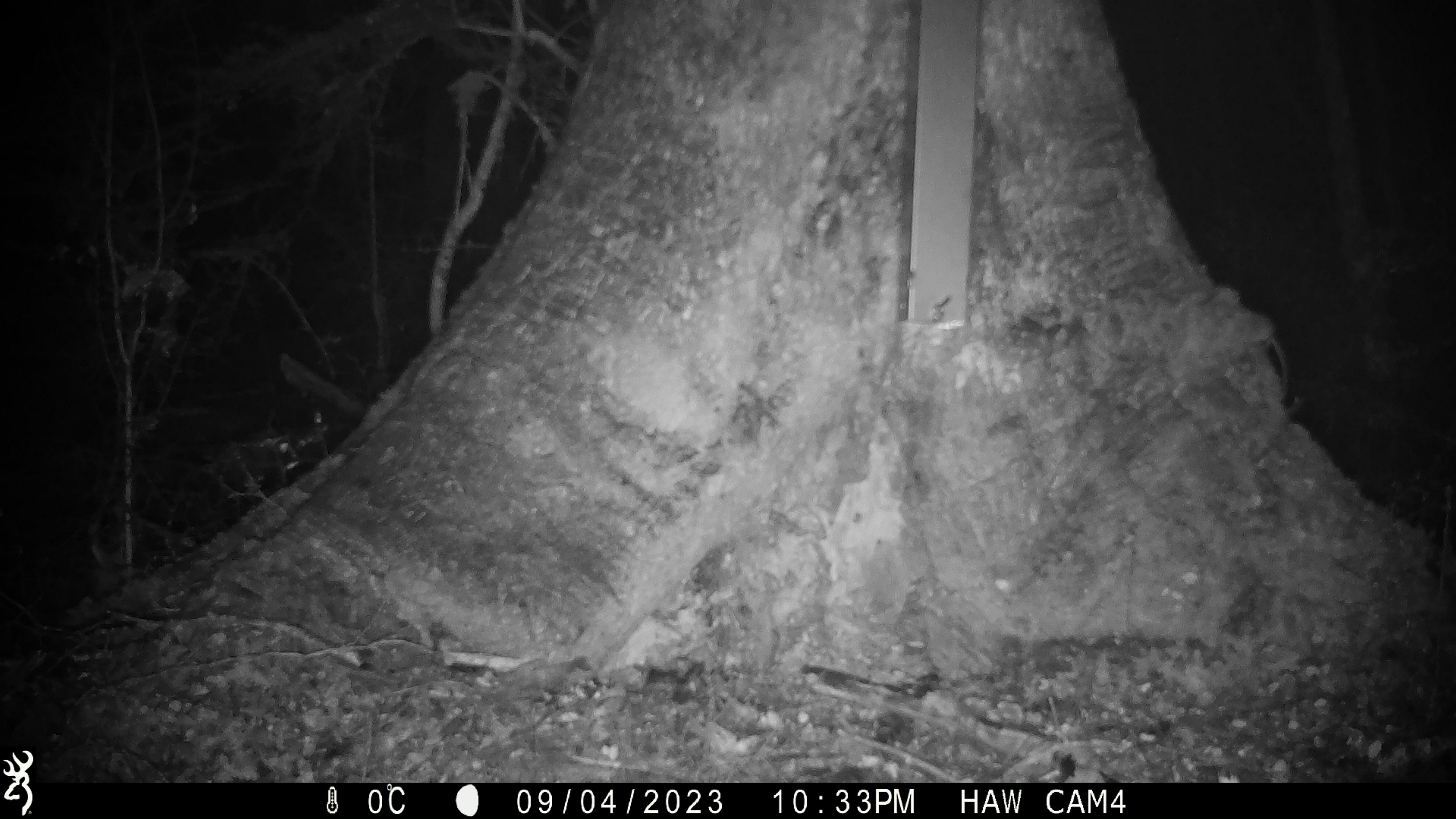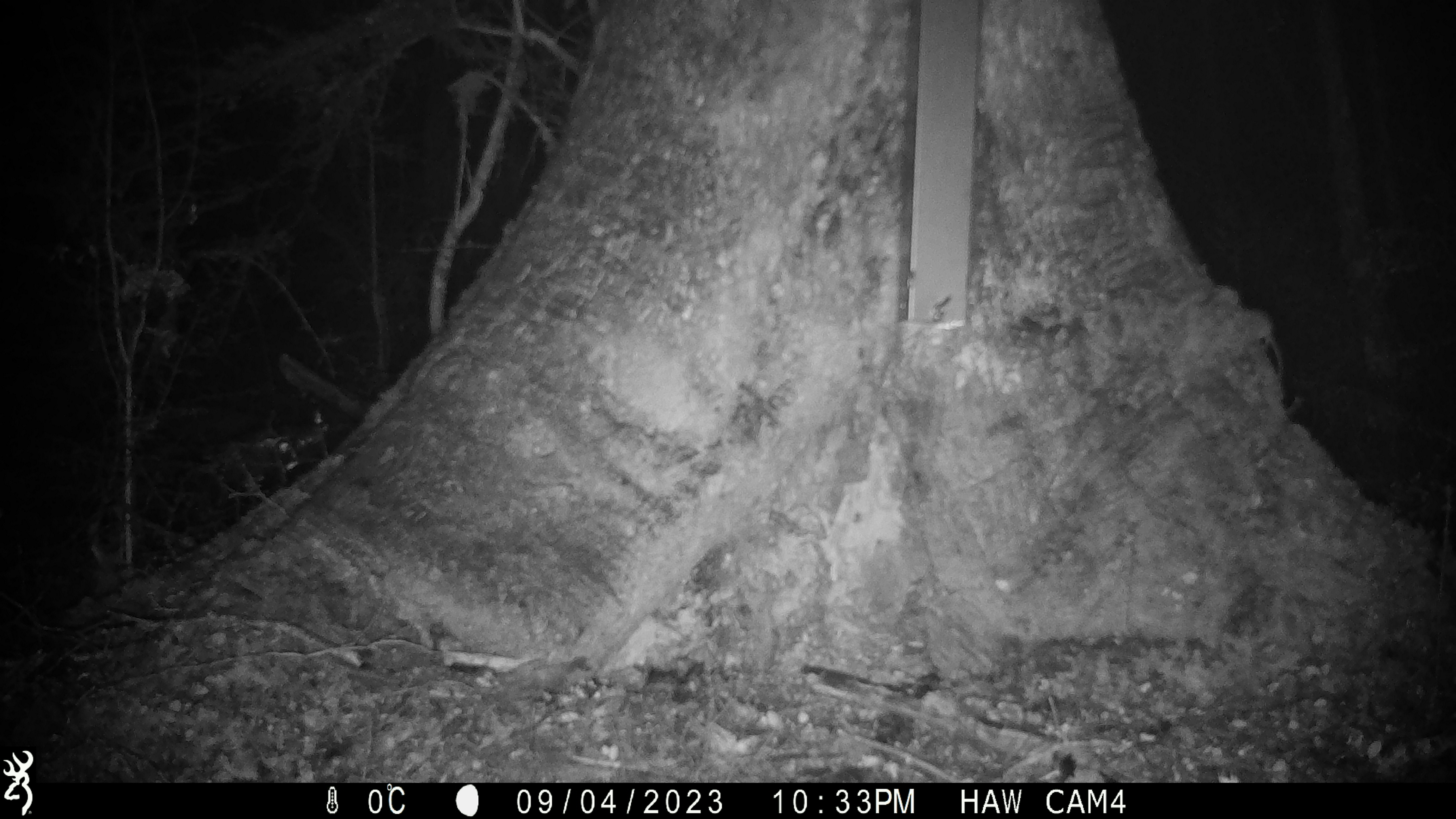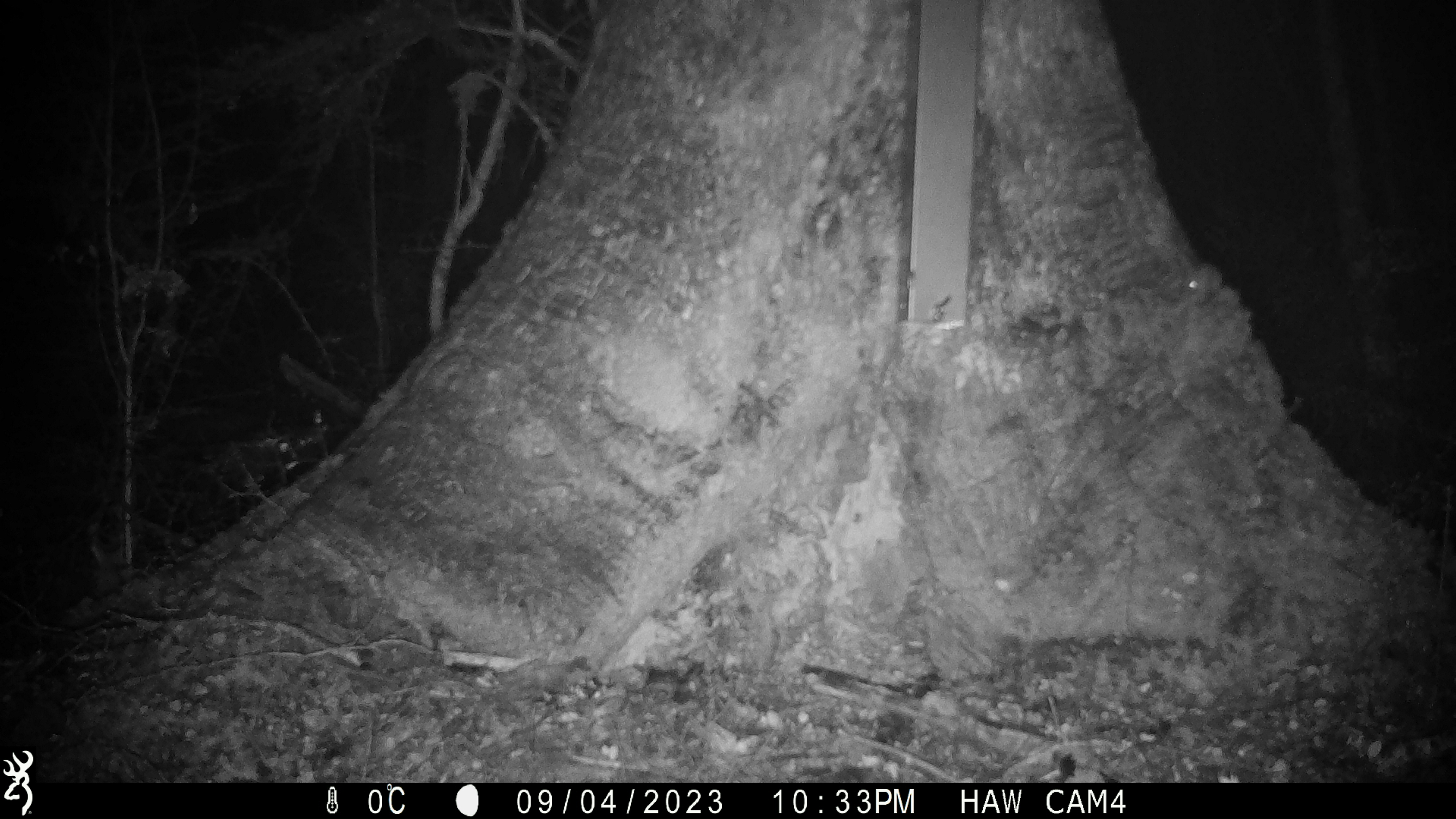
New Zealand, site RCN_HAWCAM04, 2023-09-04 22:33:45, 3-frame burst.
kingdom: Animalia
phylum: Chordata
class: Mammalia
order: Rodentia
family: Muridae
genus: Mus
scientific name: Mus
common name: mouse